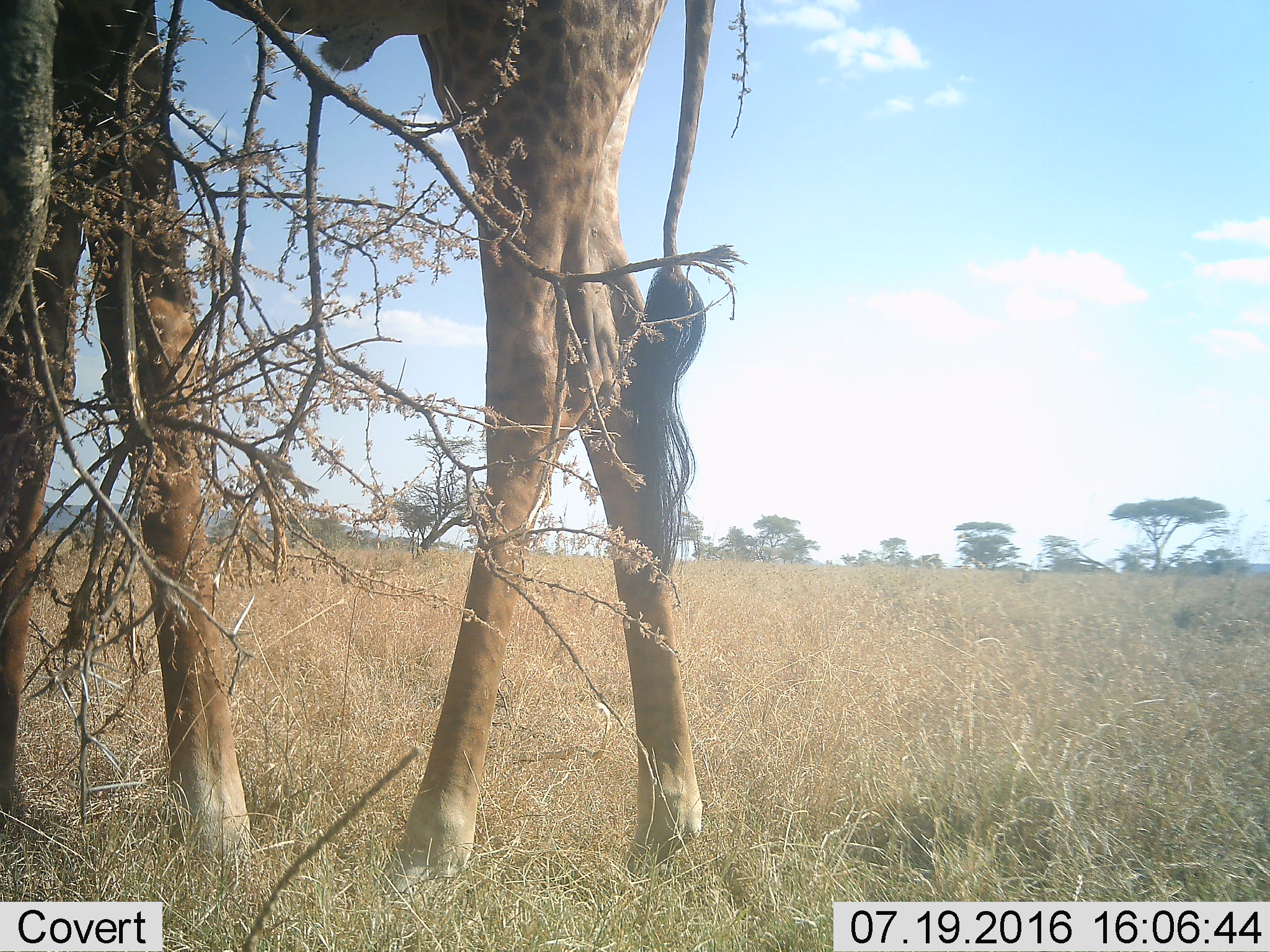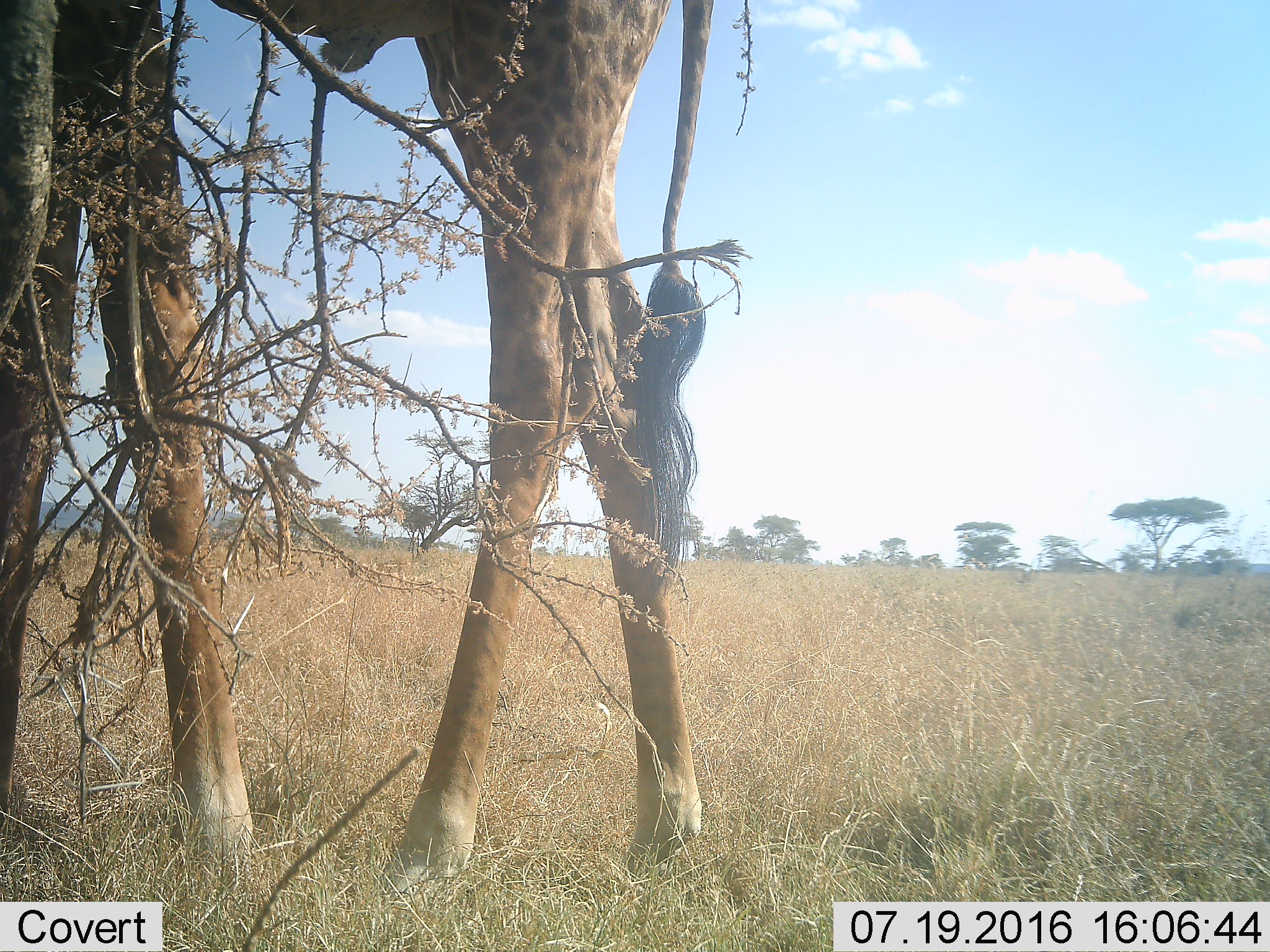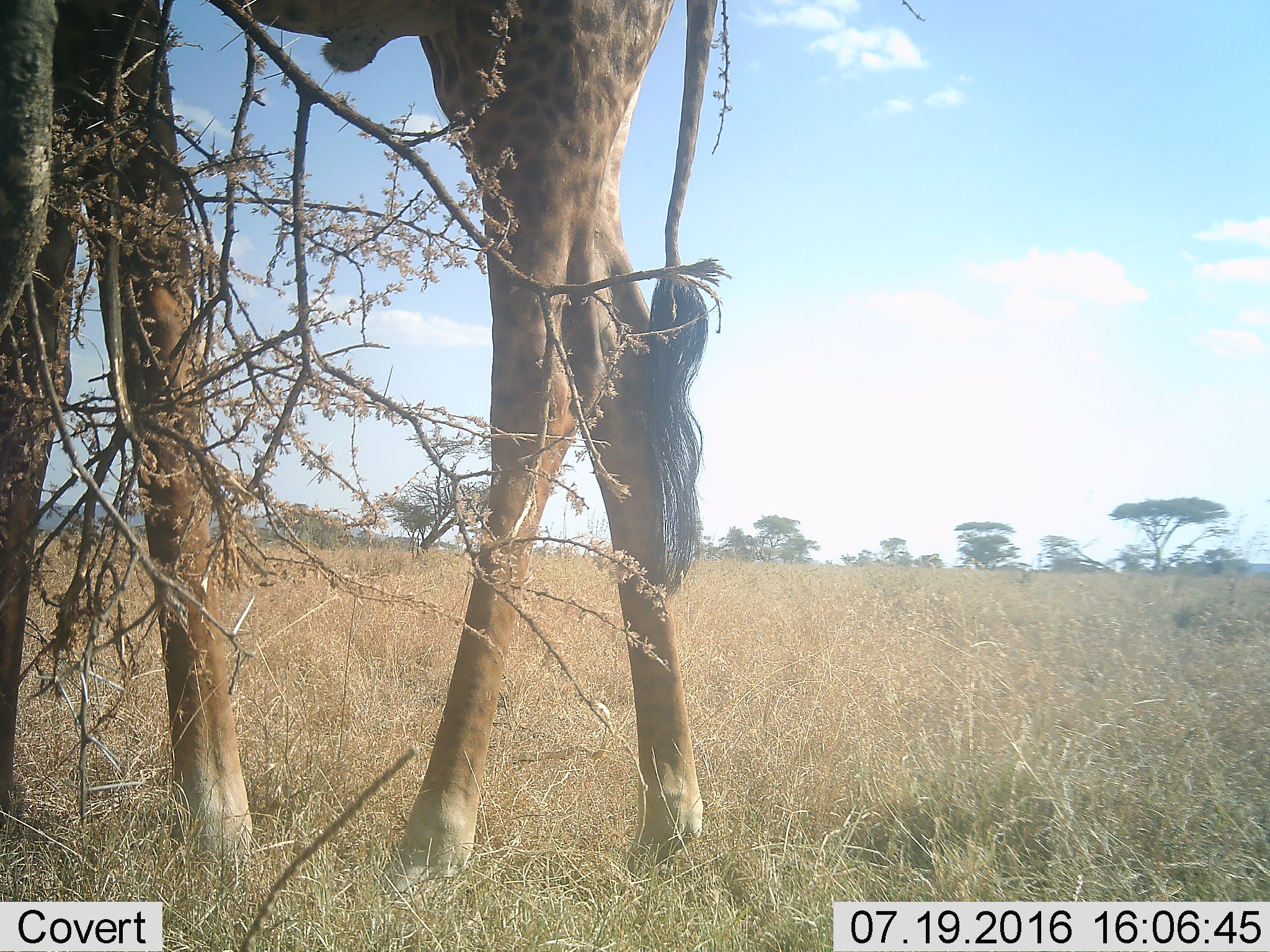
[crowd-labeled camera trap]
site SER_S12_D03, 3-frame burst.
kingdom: Animalia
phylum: Chordata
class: Mammalia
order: Artiodactyla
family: Giraffidae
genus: Giraffa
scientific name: Giraffa camelopardalis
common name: giraffe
Giraffe (Giraffa camelopardalis), count 1. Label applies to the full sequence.